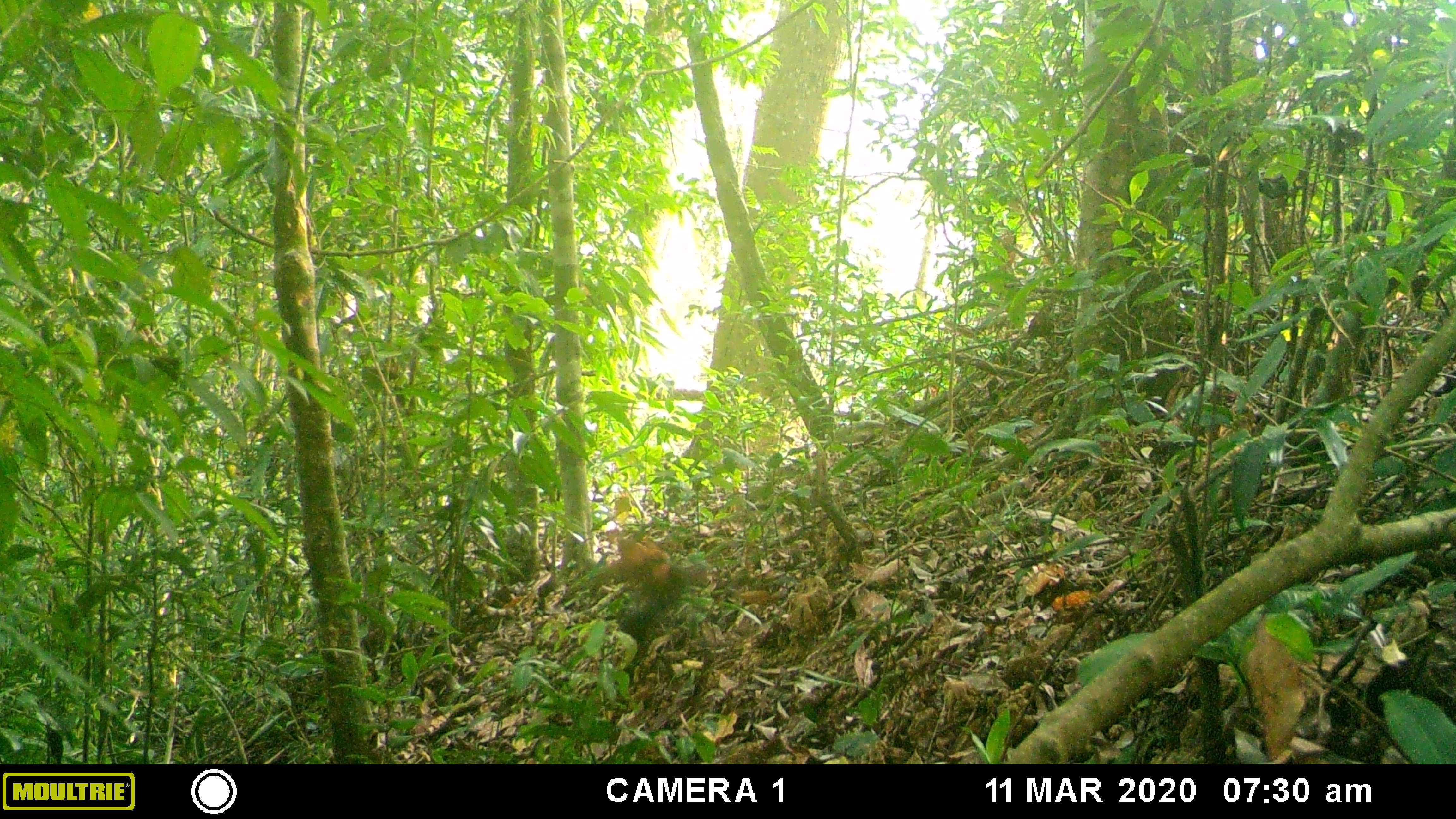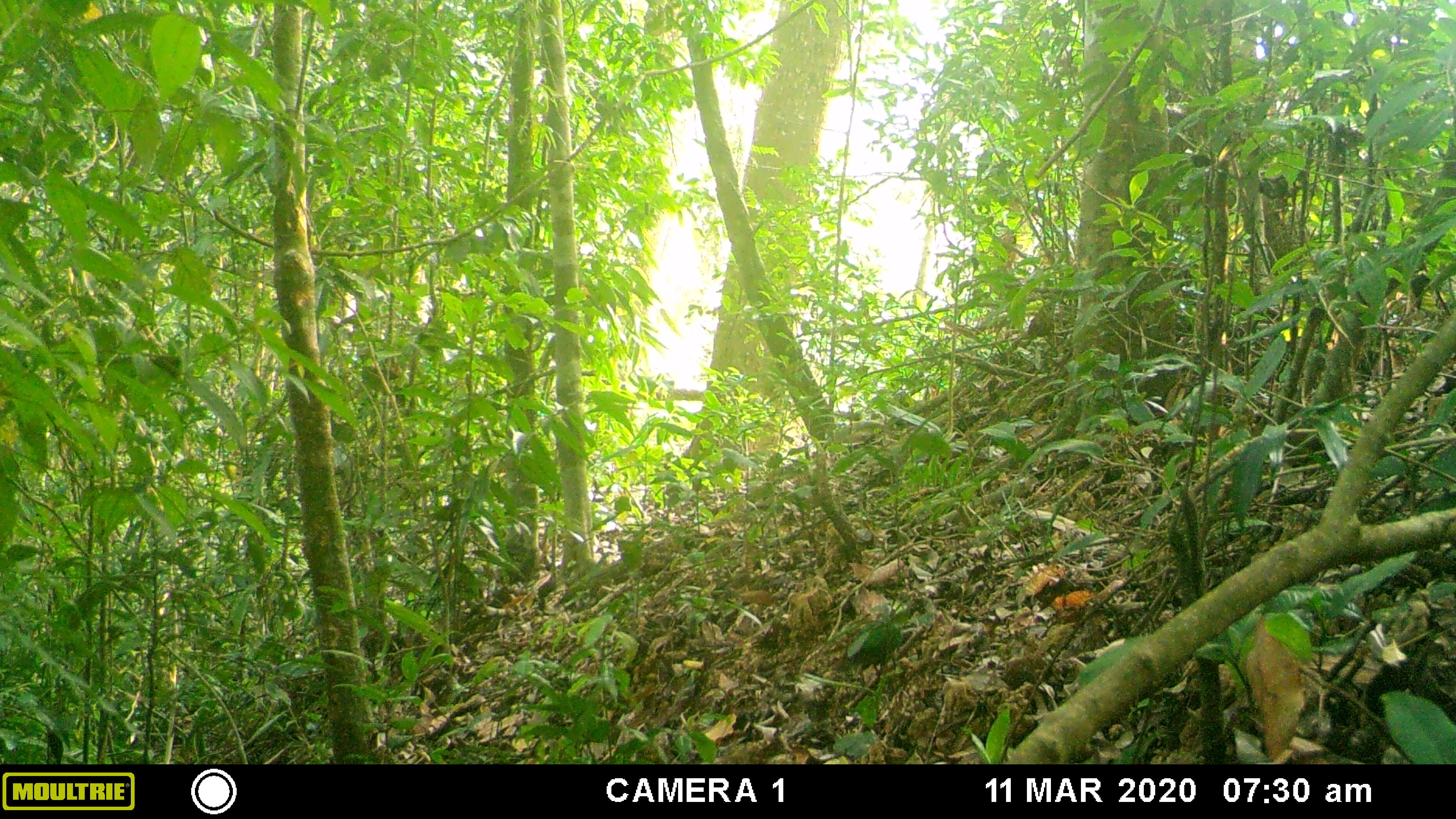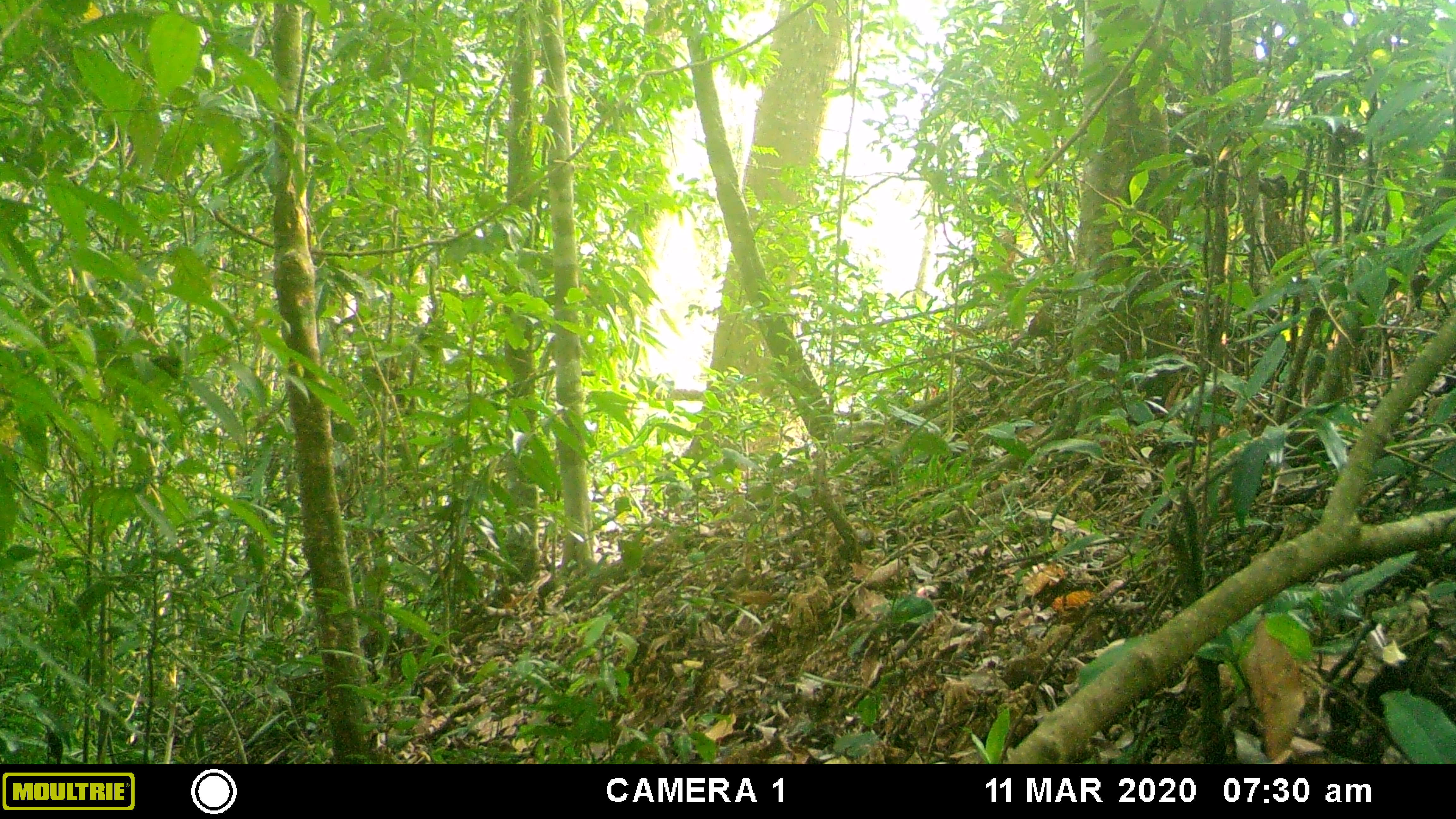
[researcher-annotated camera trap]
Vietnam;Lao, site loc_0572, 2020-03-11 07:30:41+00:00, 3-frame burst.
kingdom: Animalia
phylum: Chordata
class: Aves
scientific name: Aves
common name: bird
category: unidentified bird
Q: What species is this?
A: Unidentified bird (bird) (Aves).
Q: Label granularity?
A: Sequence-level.